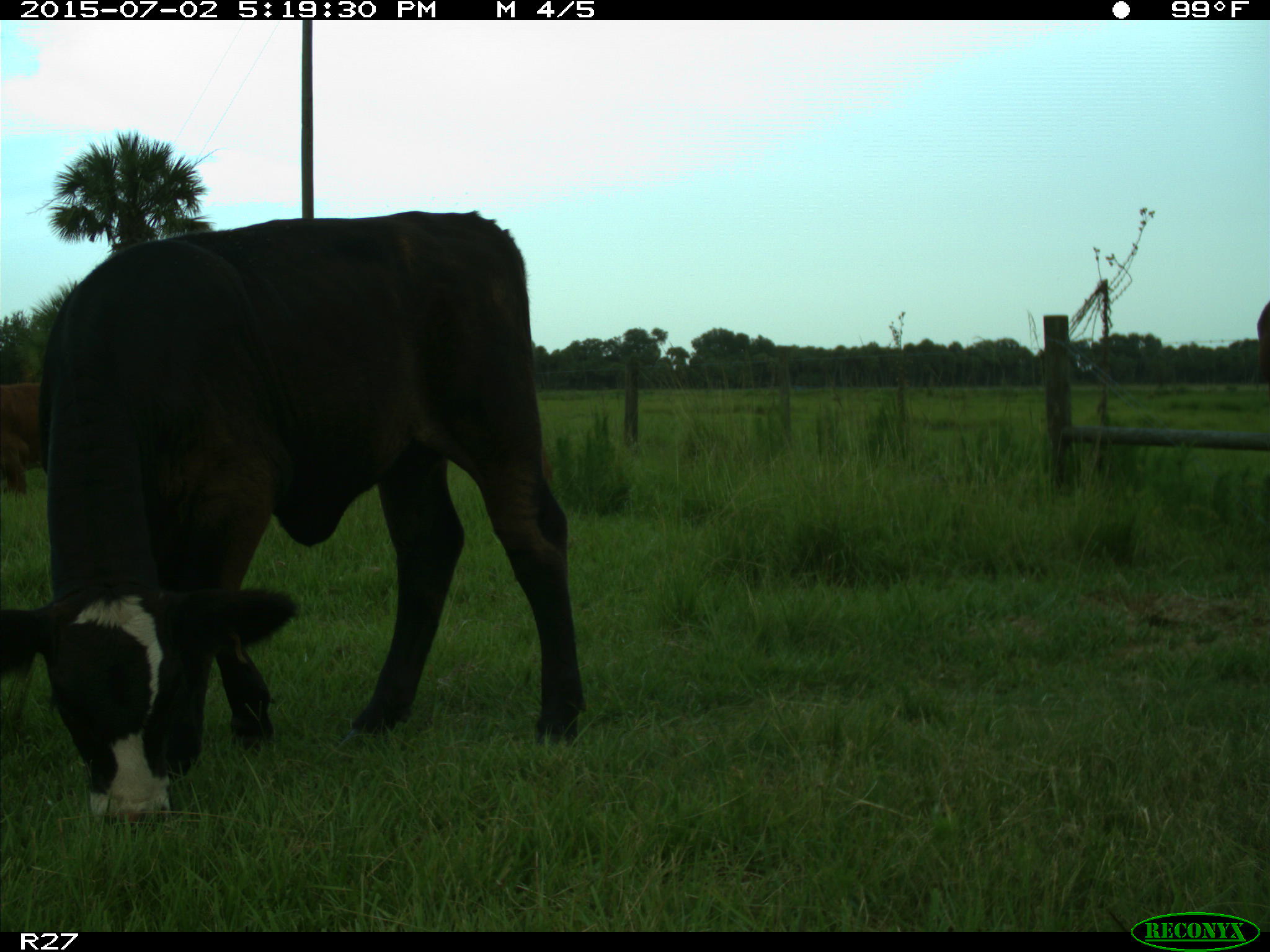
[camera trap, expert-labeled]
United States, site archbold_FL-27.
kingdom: Animalia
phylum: Chordata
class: Mammalia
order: Artiodactyla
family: Bovidae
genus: Bos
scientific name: Bos taurus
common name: domestic cow